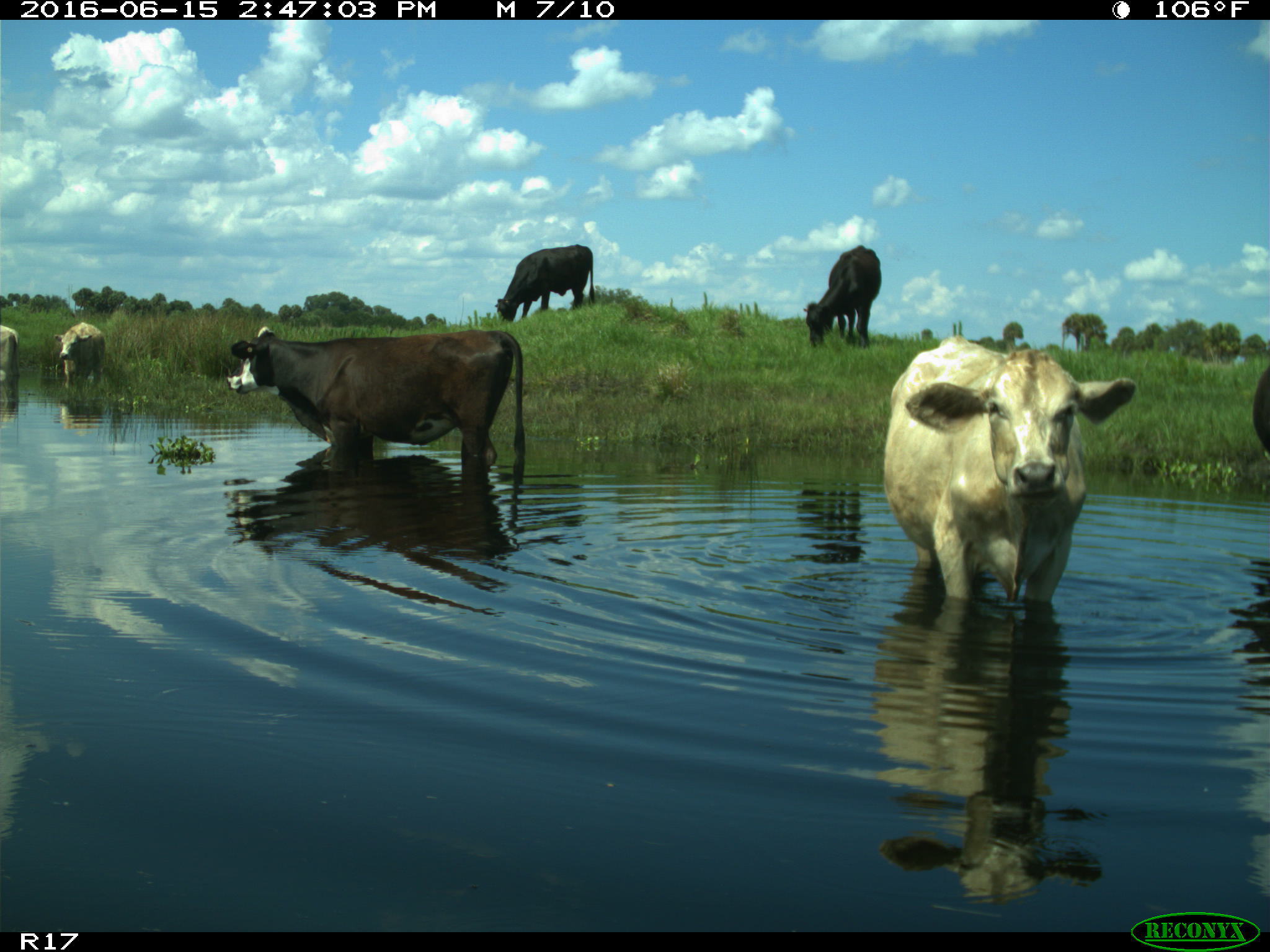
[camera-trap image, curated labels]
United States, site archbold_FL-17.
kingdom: Animalia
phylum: Chordata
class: Mammalia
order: Artiodactyla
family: Bovidae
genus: Bos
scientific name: Bos taurus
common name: domestic cow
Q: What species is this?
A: Bos taurus (domestic cow).